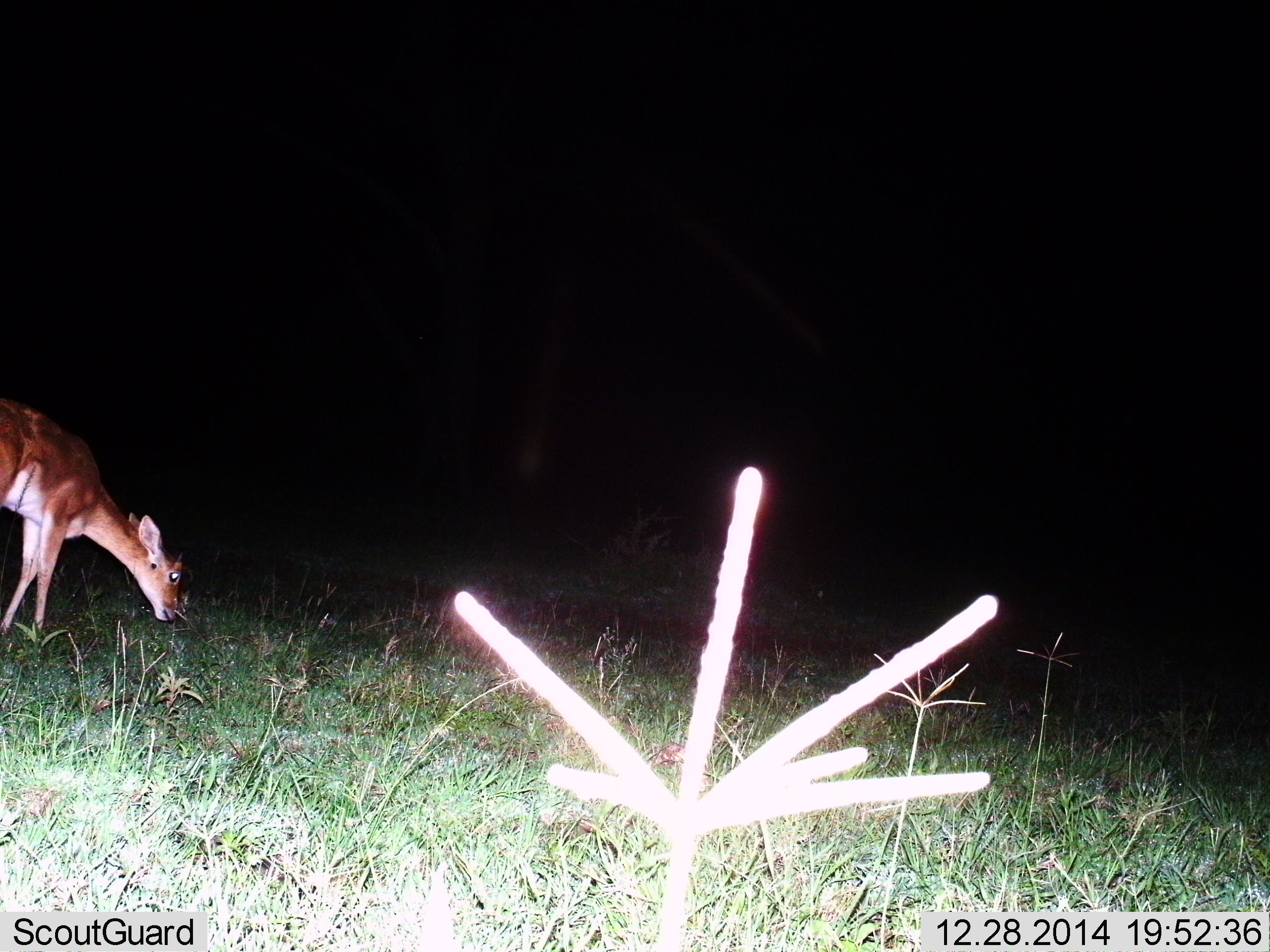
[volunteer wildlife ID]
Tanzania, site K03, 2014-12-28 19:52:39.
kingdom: Animalia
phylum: Chordata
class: Mammalia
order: Artiodactyla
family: Bovidae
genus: Redunca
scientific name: Redunca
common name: reedbuck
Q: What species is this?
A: Reedbuck (Redunca).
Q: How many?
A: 1.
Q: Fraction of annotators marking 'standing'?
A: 10%.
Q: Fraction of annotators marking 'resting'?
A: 0%.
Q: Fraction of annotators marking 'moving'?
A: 10%.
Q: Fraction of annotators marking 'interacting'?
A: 0%.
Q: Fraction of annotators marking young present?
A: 0%.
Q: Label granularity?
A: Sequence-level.